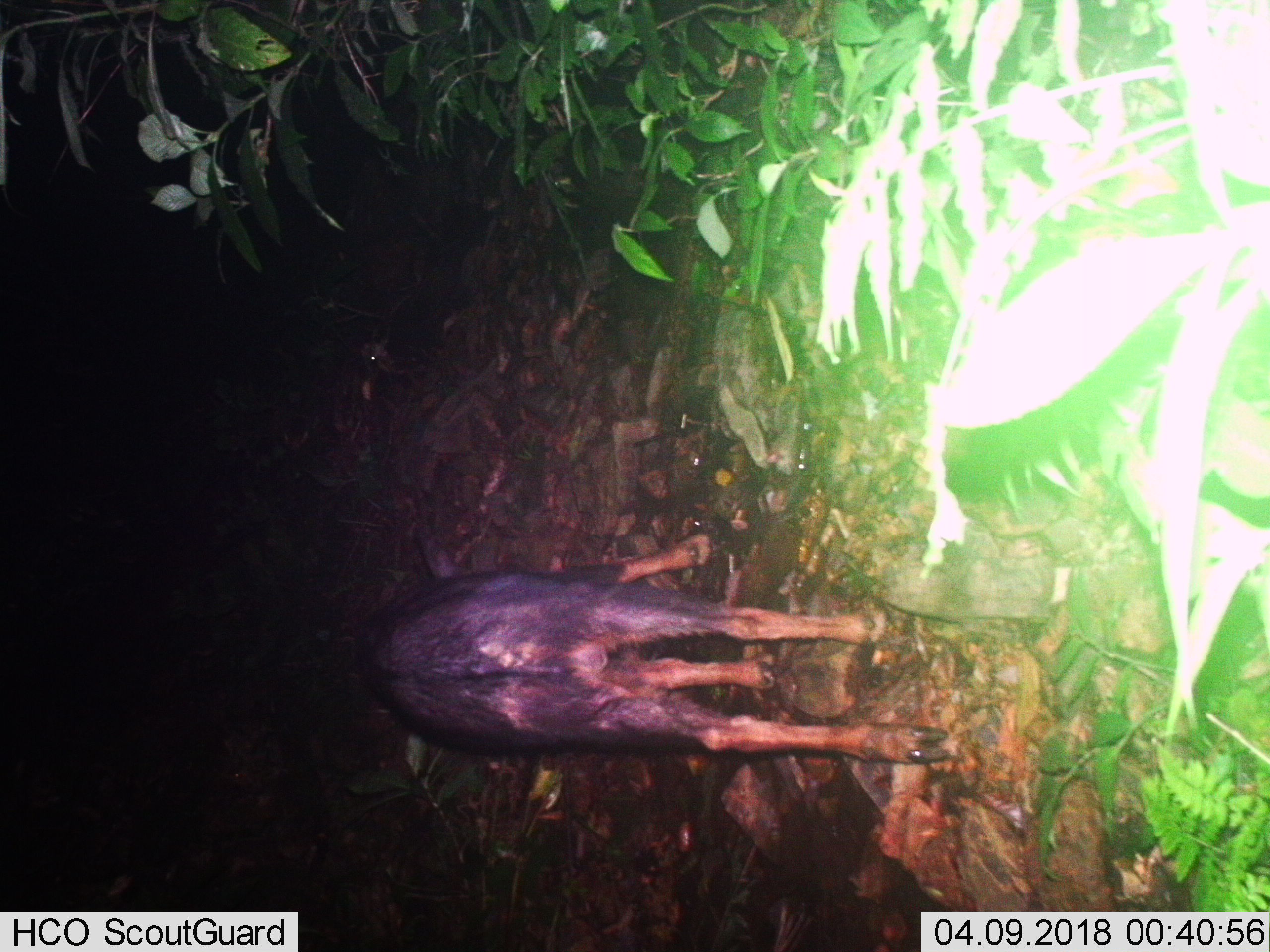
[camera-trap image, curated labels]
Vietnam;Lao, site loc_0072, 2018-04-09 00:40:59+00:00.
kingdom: Animalia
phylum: Chordata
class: Mammalia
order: Artiodactyla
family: Bovidae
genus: Capricornis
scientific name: Capricornis sumatraensis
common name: chinese serow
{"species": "chinese serow (Capricornis sumatraensis)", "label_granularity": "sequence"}